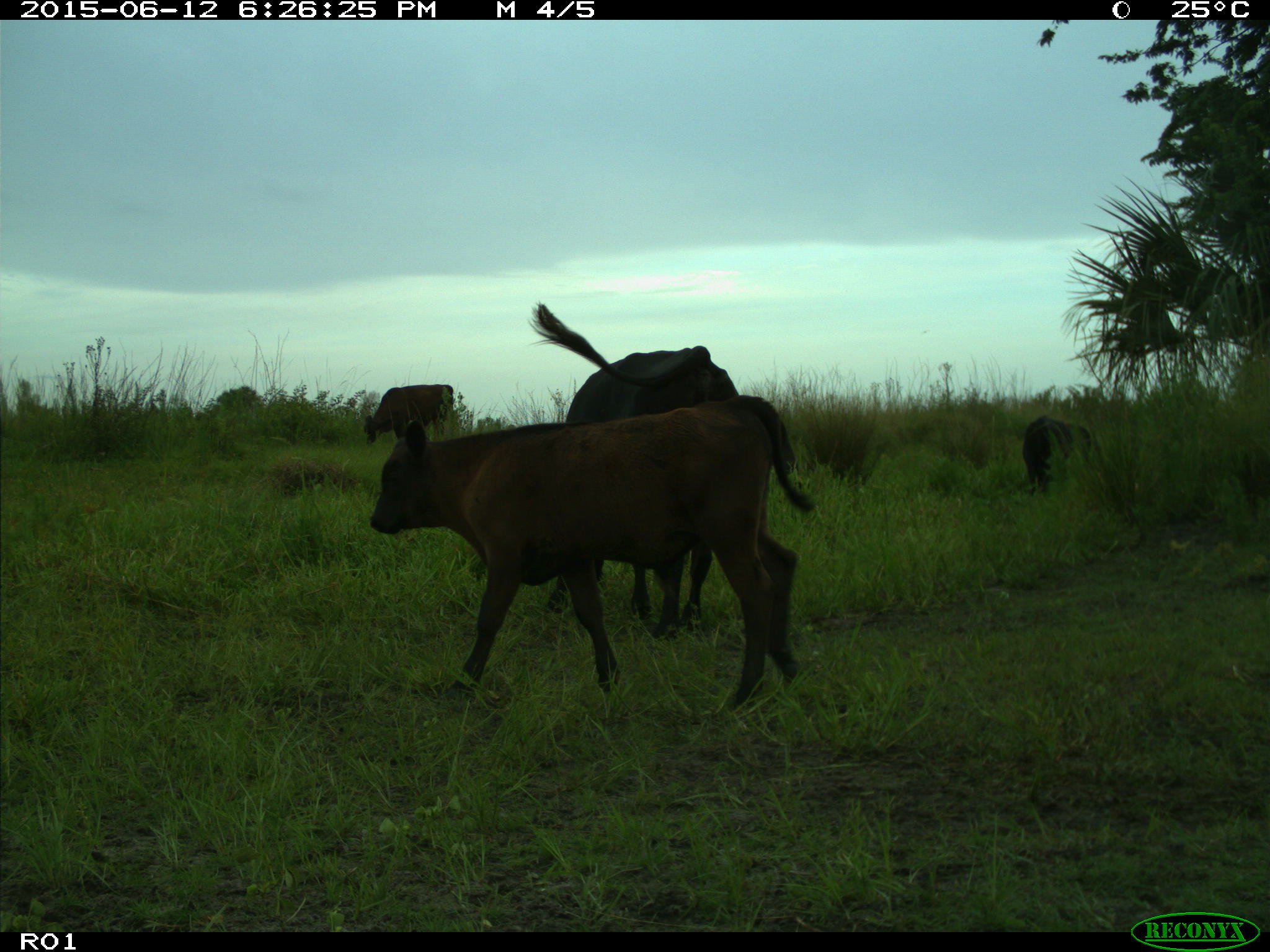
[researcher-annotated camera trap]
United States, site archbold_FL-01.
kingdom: Animalia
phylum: Chordata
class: Mammalia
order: Artiodactyla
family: Bovidae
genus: Bos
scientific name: Bos taurus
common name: domestic cow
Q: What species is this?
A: Bos taurus (domestic cow).